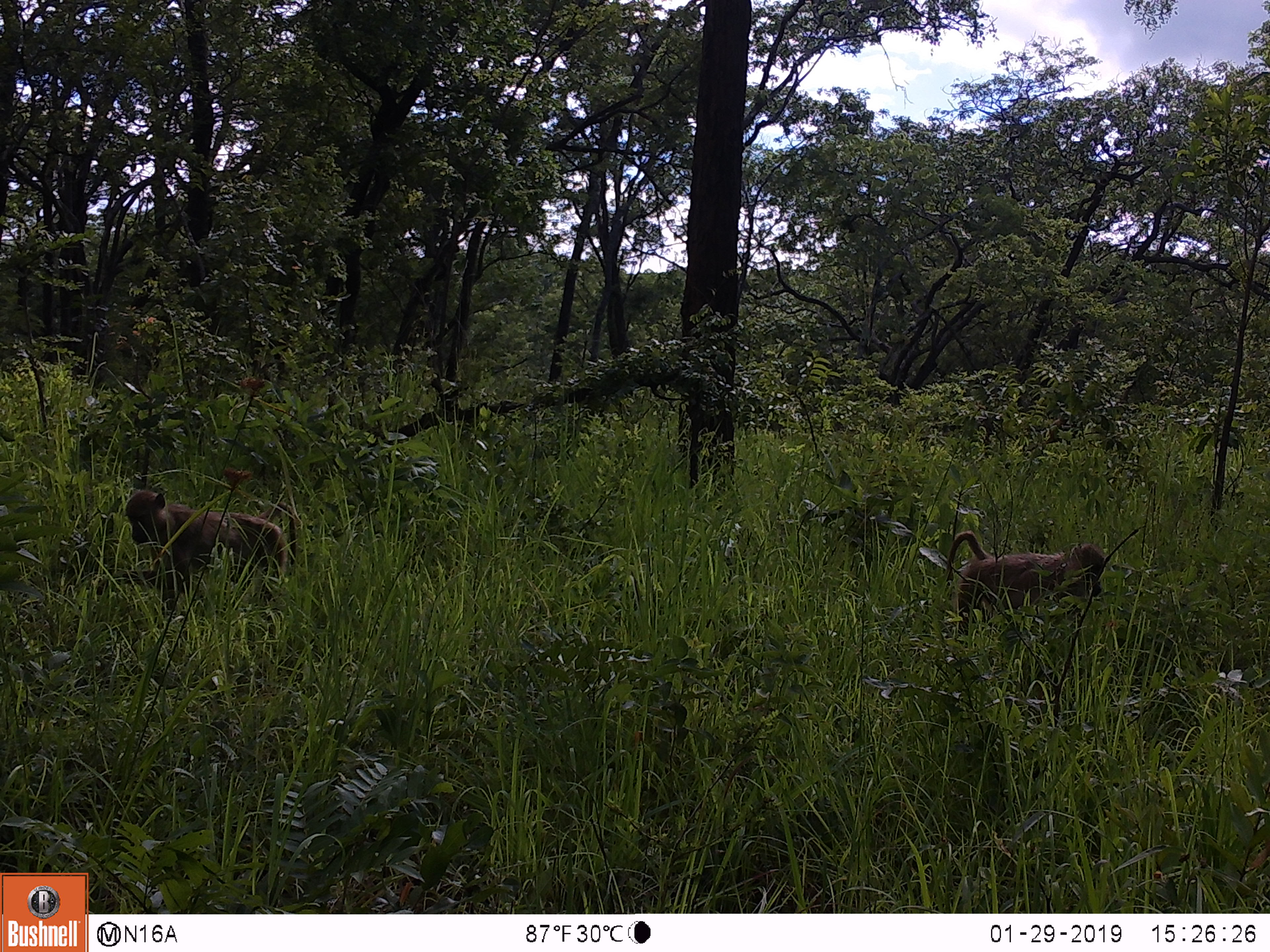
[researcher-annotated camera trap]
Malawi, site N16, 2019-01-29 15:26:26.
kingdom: Animalia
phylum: Chordata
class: Mammalia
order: Primates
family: Cercopithecidae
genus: Papio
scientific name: Papio cynocephalus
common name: yellow baboon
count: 2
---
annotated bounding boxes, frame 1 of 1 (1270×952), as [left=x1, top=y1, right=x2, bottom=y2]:
yellow baboon: [left=78, top=480, right=307, bottom=623]; [left=932, top=523, right=1114, bottom=637]